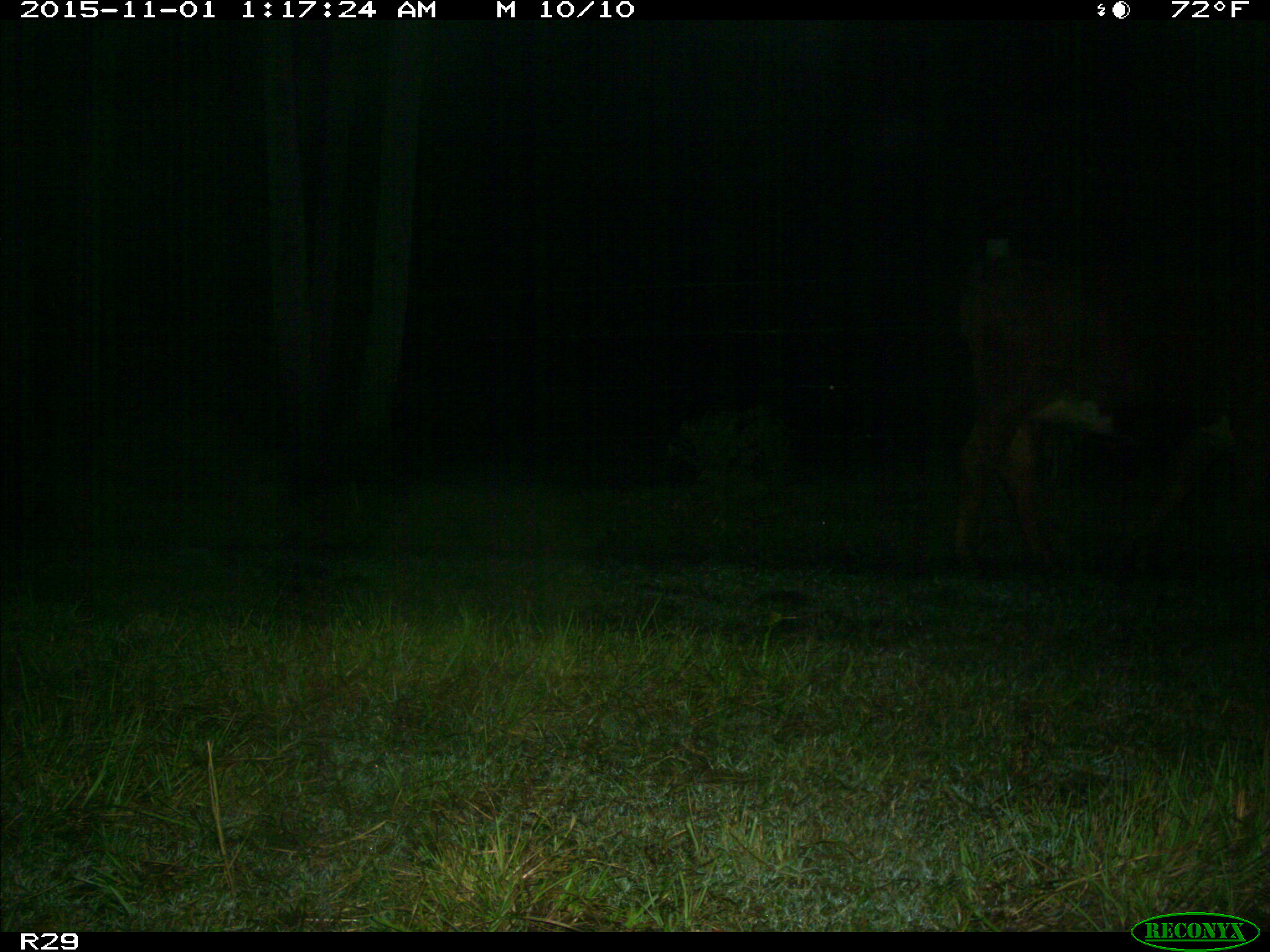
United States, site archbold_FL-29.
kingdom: Animalia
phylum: Chordata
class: Mammalia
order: Artiodactyla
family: Bovidae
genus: Bos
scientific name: Bos taurus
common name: domestic cow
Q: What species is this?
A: Bos taurus (domestic cow).